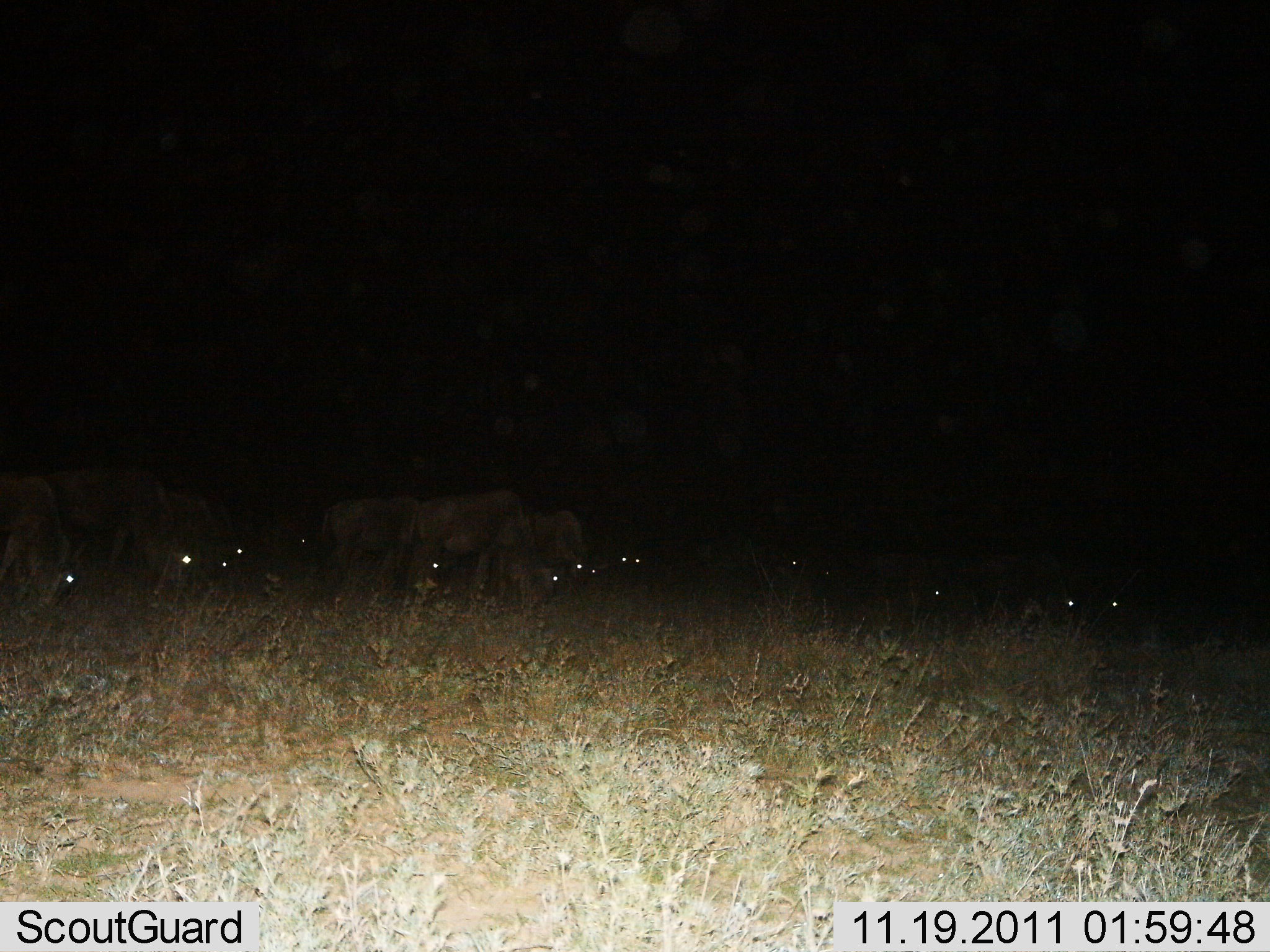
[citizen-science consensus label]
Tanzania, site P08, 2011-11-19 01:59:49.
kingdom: Animalia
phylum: Chordata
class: Mammalia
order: Artiodactyla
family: Bovidae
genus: Connochaetes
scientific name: Connochaetes taurinus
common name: blue wildebeest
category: wildebeest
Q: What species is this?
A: Wildebeest (blue wildebeest) (Connochaetes taurinus).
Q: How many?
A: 11-50.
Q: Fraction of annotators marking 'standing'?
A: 50%.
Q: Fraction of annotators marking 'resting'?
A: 33%.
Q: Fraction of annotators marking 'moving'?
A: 0%.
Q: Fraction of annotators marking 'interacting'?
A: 0%.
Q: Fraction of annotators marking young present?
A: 8%.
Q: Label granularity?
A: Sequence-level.